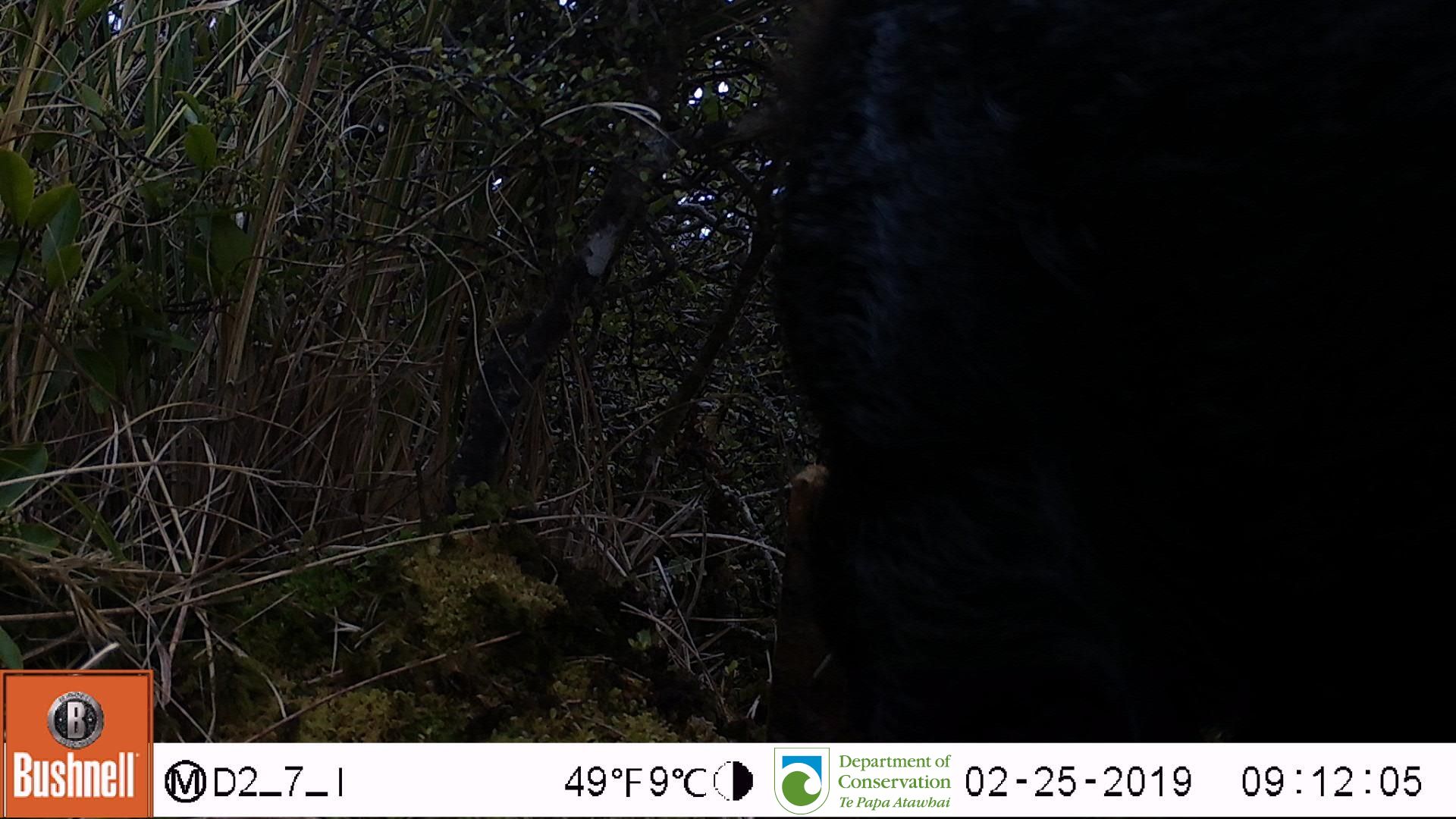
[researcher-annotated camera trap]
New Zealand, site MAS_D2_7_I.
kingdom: Animalia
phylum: Chordata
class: Mammalia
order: Artiodactyla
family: Suidae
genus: Sus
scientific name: Sus scrofa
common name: pig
Pig (Sus scrofa).